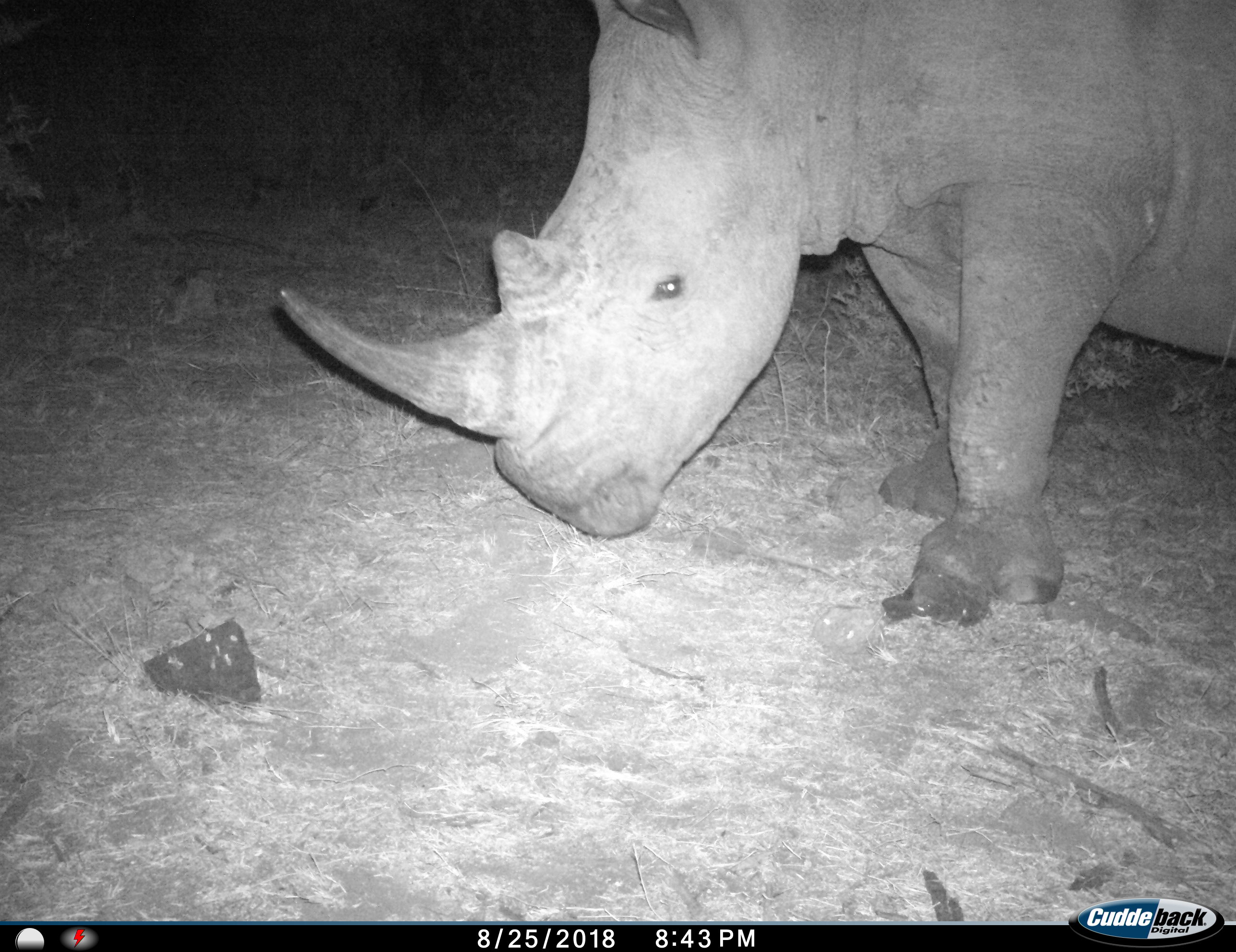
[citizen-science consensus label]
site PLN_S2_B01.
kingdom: Animalia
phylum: Chordata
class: Mammalia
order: Perissodactyla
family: Rhinocerotidae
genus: Ceratotherium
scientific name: Ceratotherium simum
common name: white rhinoceros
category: rhinoceroswhite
Rhinoceroswhite (white rhinoceros) (Ceratotherium simum), count 1. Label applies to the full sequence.